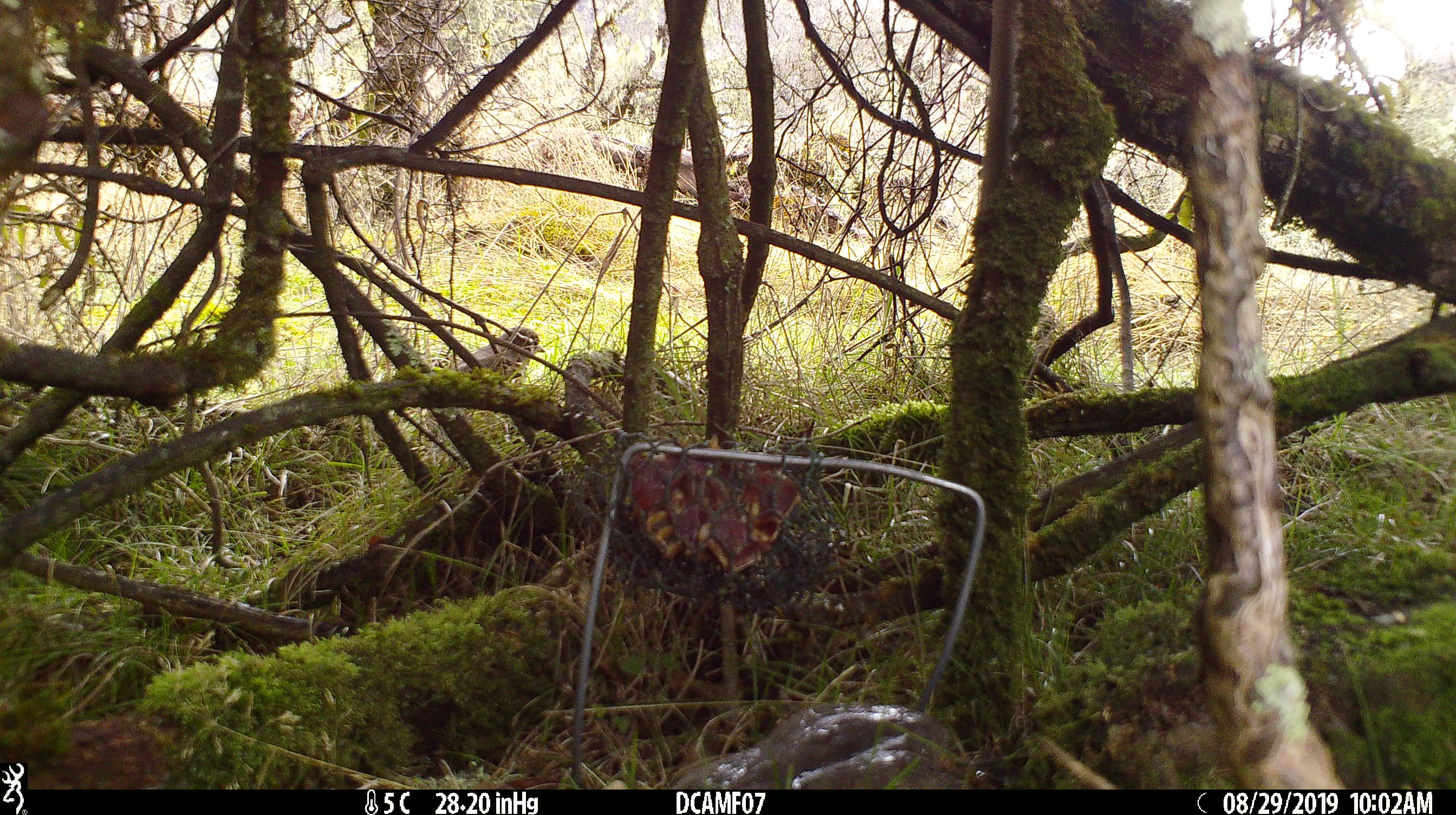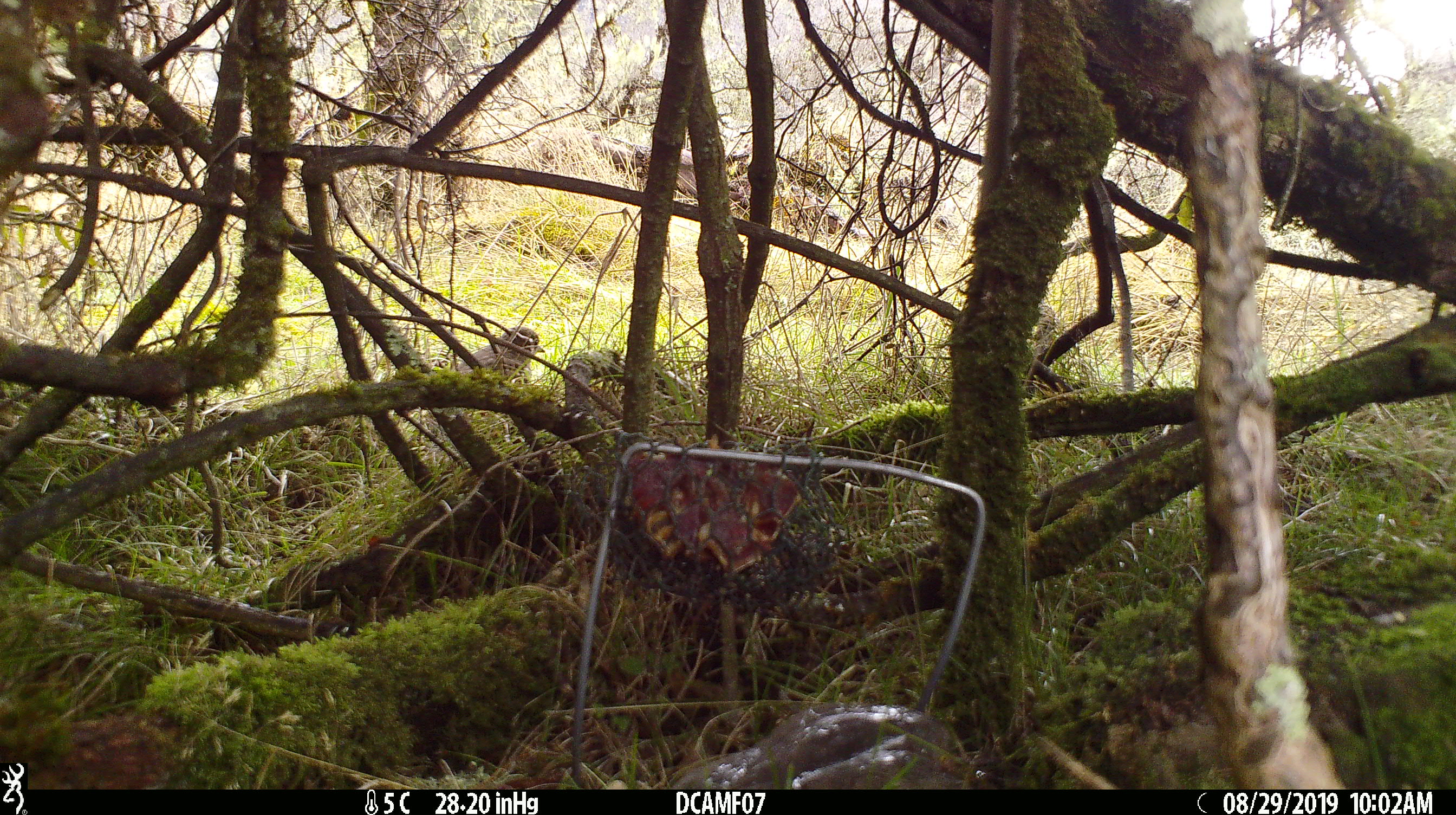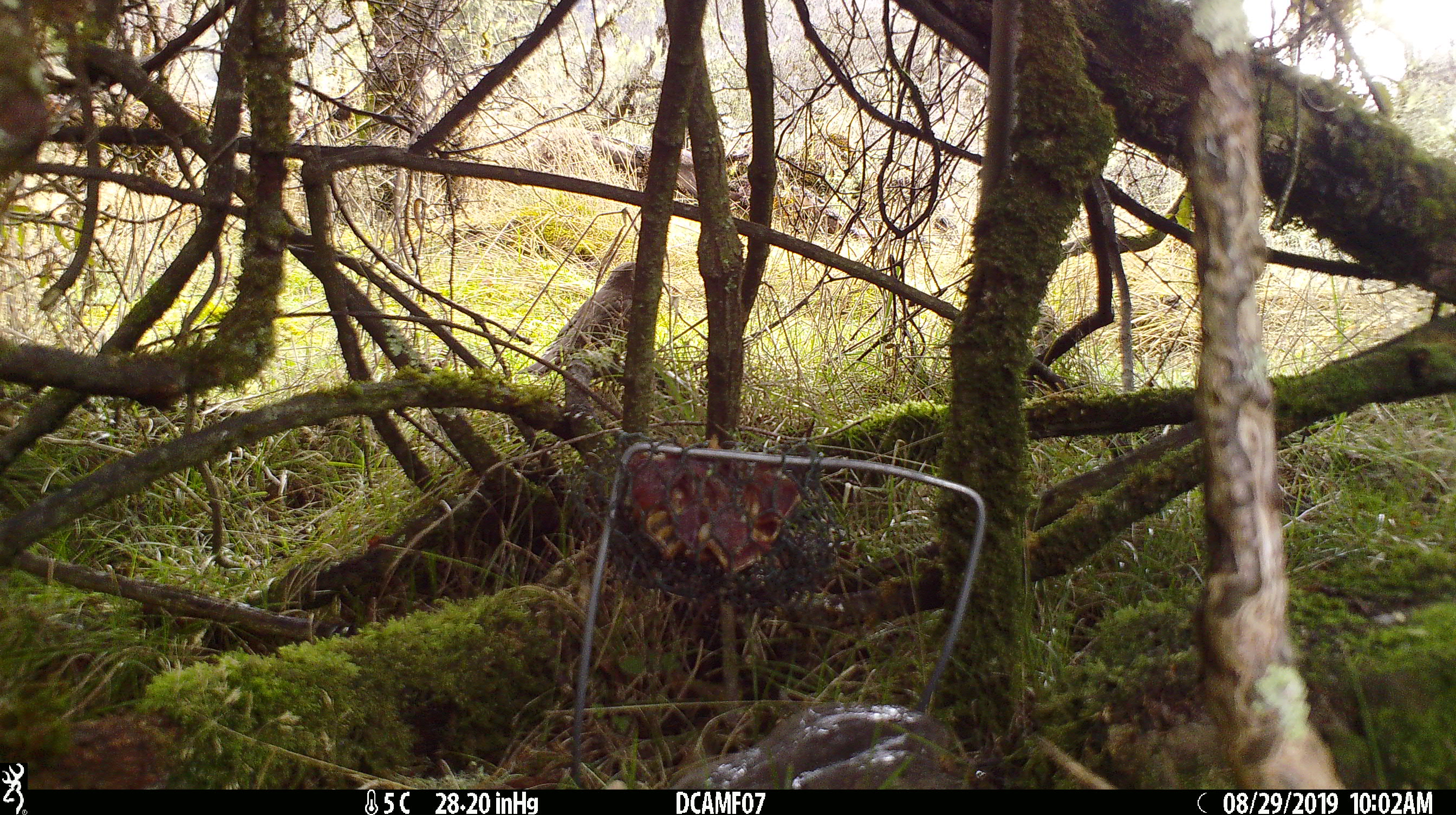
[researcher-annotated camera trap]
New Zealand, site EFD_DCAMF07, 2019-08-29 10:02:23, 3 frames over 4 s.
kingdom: Animalia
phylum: Chordata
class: Aves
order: Passeriformes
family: Turdidae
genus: Turdus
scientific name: Turdus philomelos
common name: song thrush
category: thrush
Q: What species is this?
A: Thrush (song thrush) (Turdus philomelos).